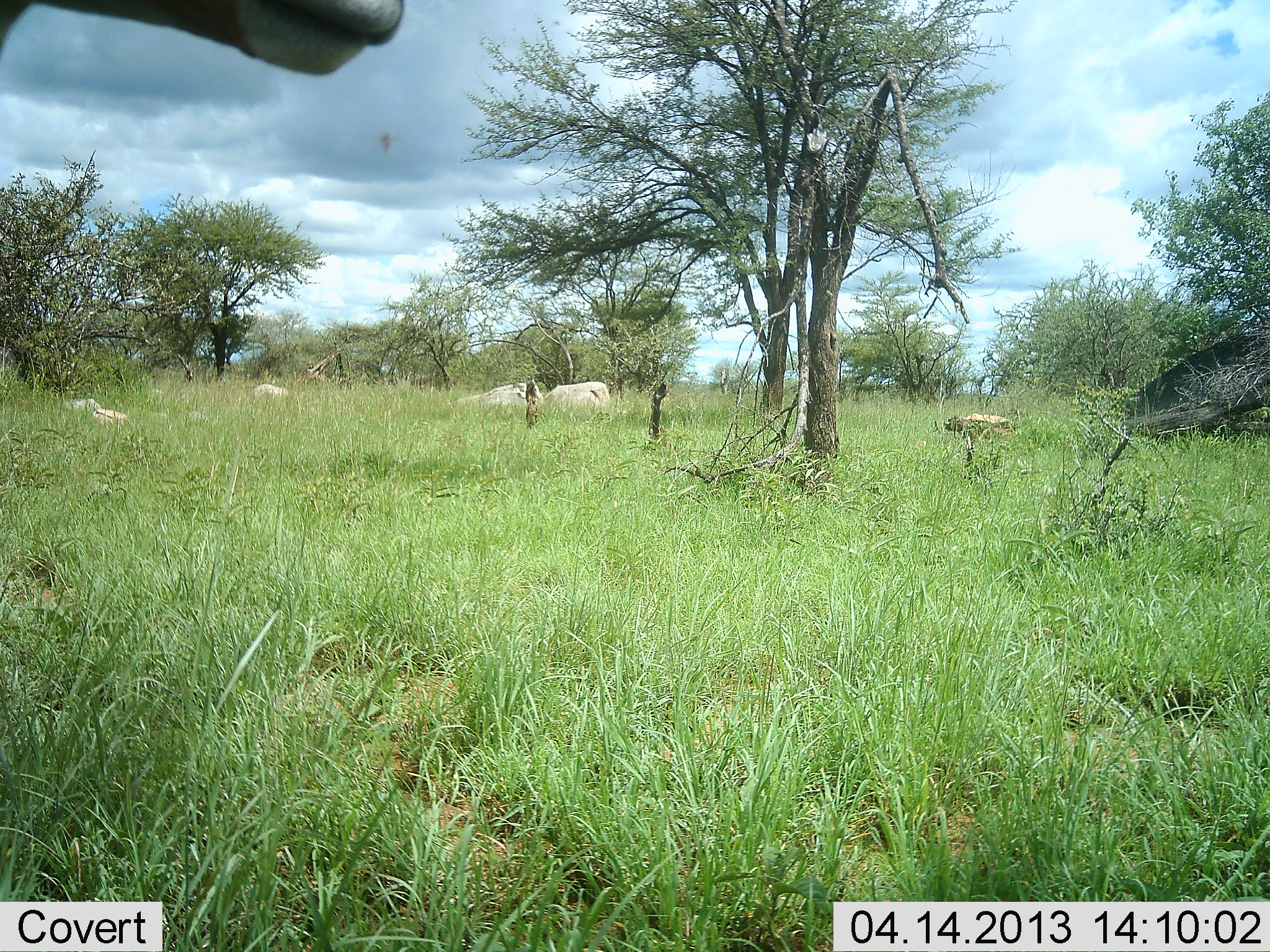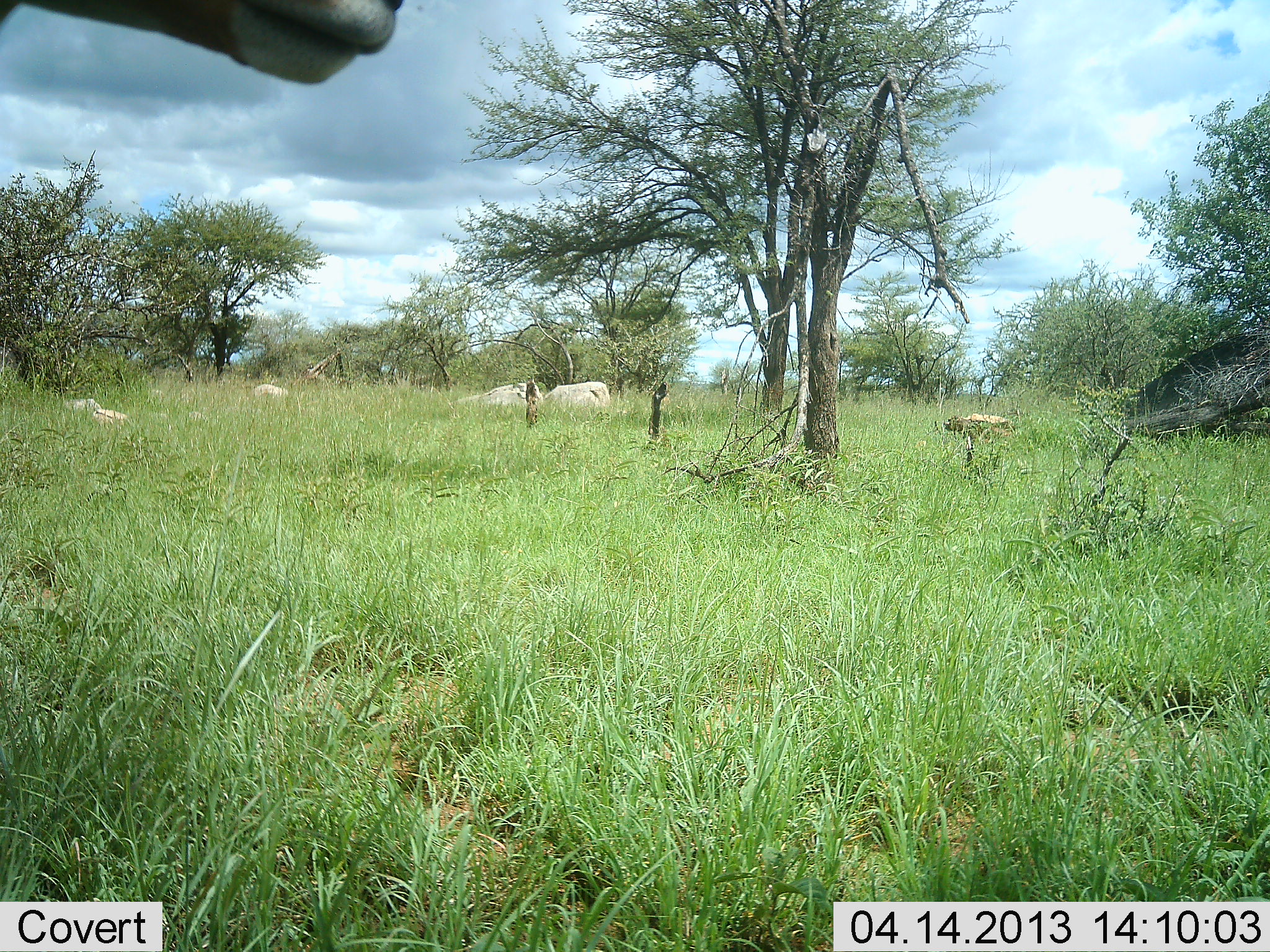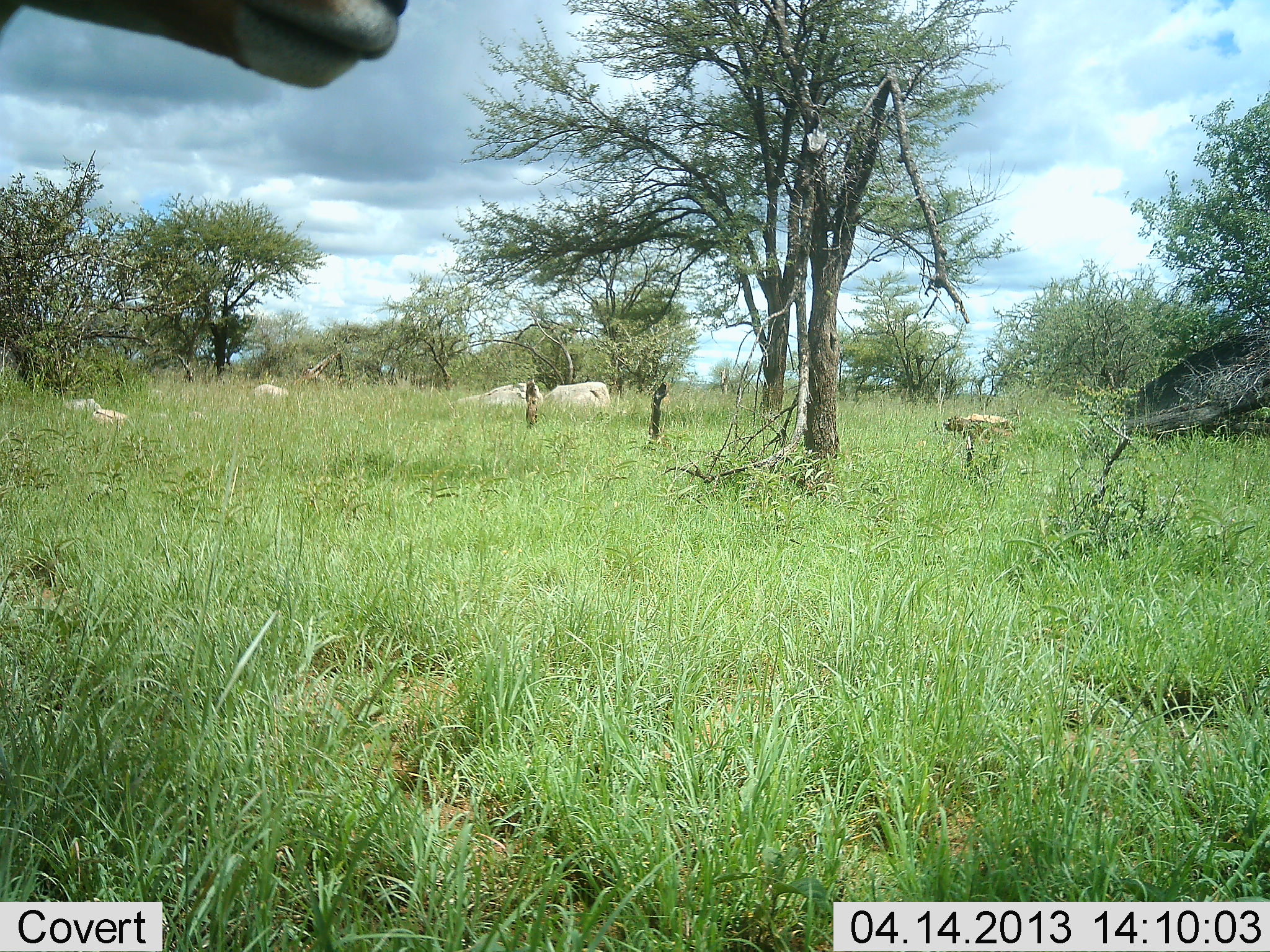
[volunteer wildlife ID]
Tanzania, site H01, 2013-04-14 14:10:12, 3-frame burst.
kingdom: Animalia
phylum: Chordata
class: Mammalia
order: Artiodactyla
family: Bovidae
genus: Nanger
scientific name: Nanger granti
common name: grant's gazelle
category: gazellegrants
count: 1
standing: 100%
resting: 25%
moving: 25%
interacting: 0%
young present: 0%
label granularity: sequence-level